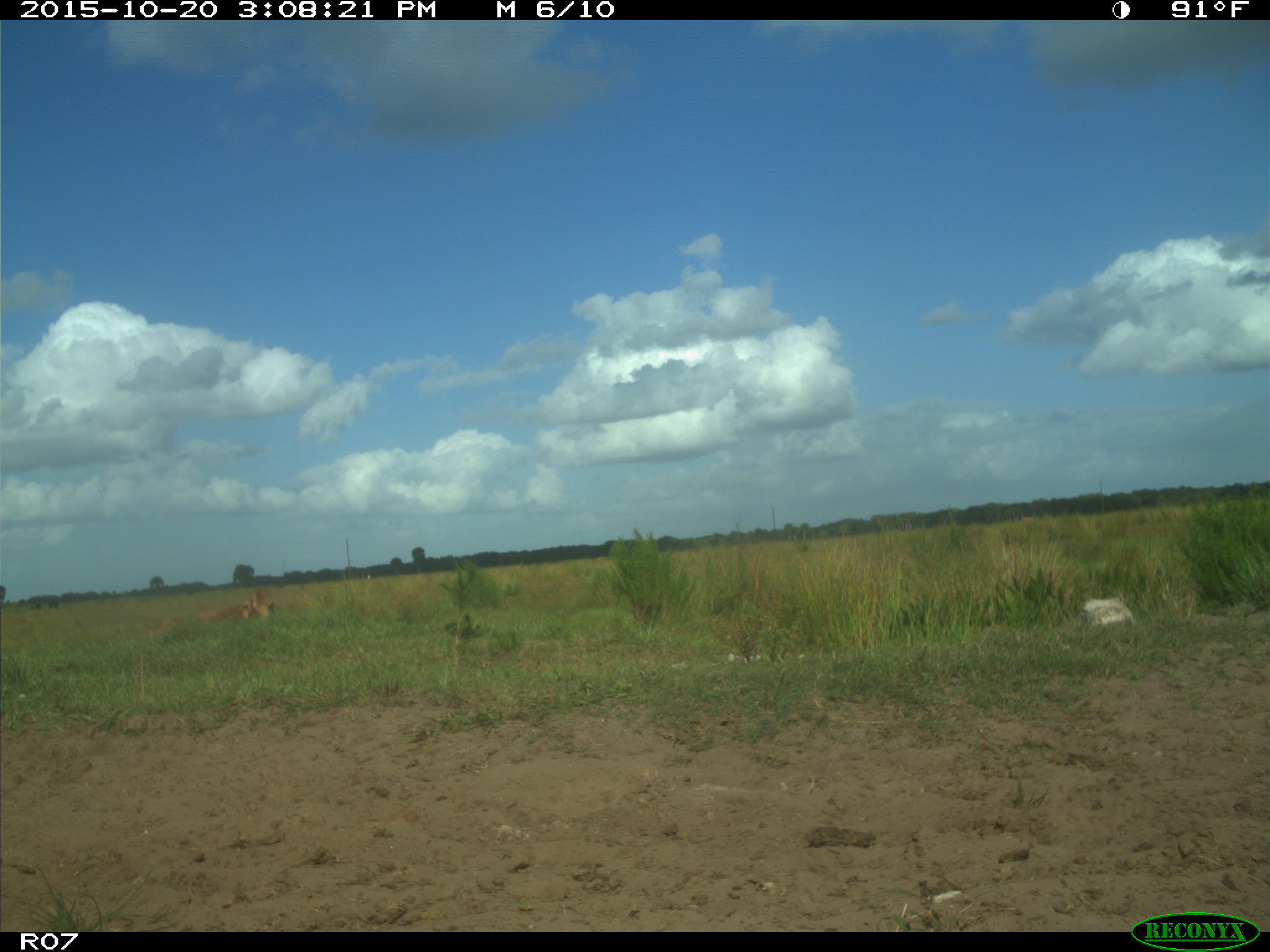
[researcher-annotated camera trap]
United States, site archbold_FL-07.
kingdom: Animalia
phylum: Chordata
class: Mammalia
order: Artiodactyla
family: Bovidae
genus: Bos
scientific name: Bos taurus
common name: domestic cow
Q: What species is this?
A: Bos taurus (domestic cow).